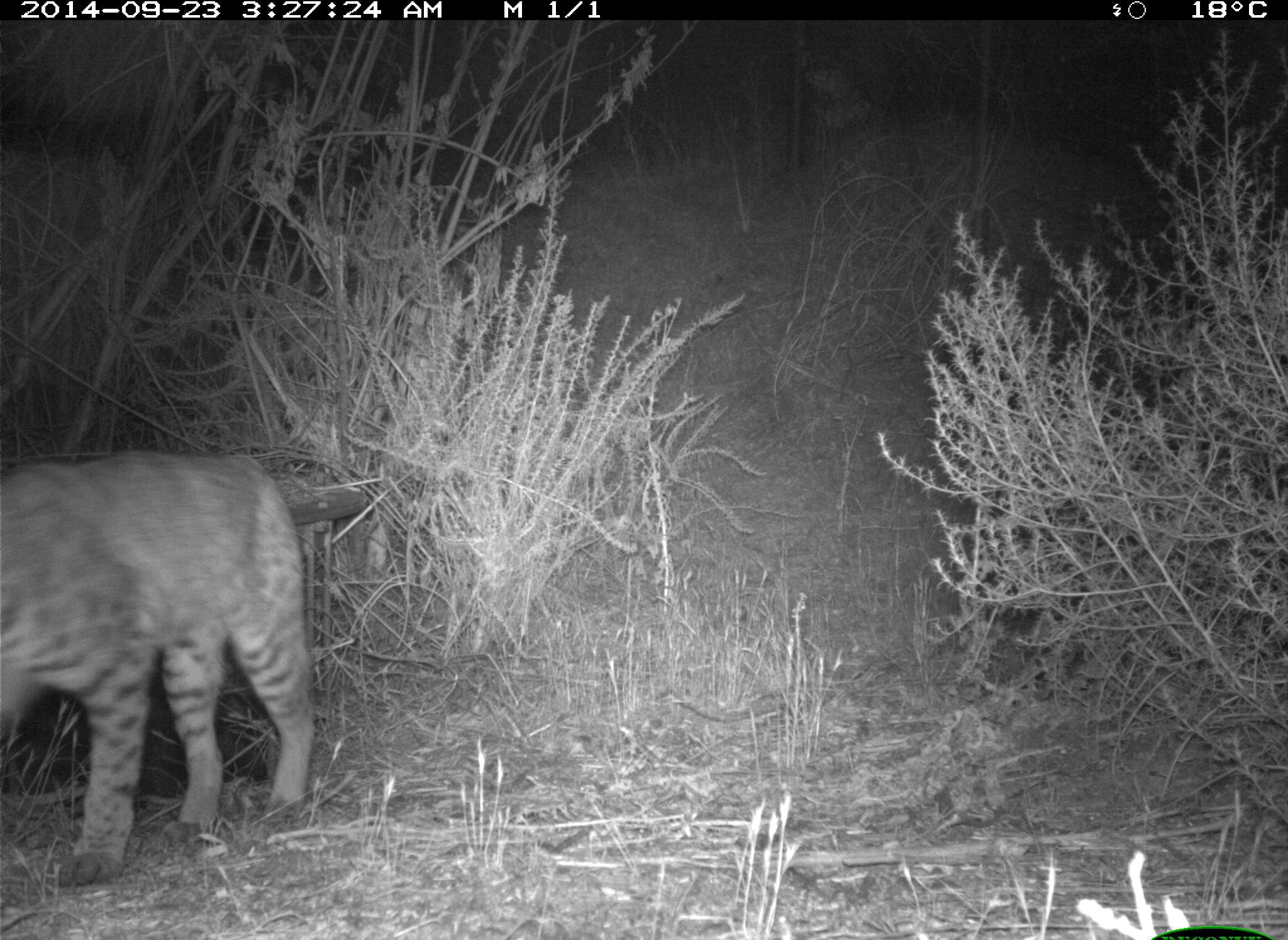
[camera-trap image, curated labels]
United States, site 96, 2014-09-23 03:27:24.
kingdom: Animalia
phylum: Chordata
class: Mammalia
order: Carnivora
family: Felidae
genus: Lynx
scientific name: Lynx rufus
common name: bobcat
Bobcat (Lynx rufus).